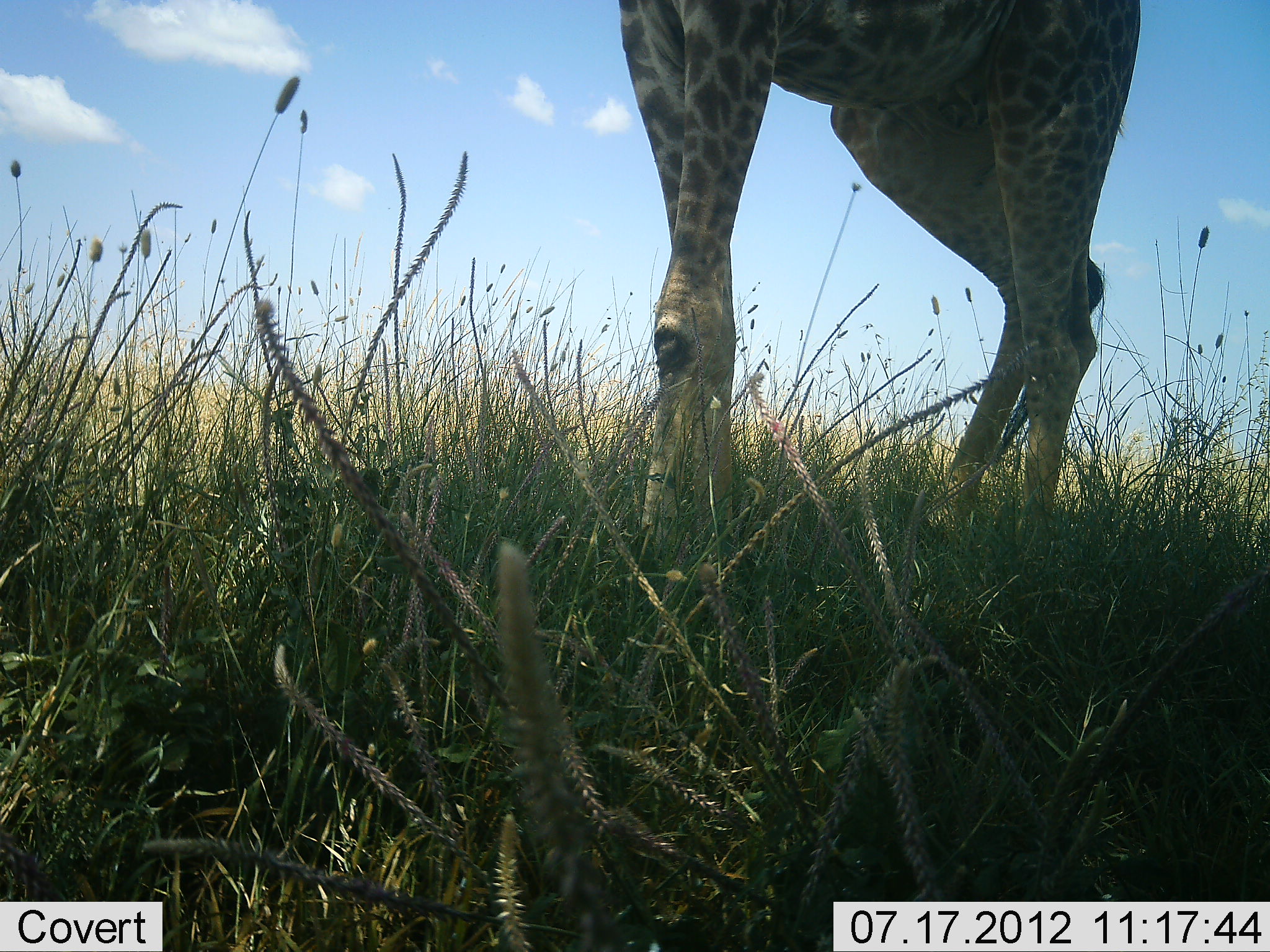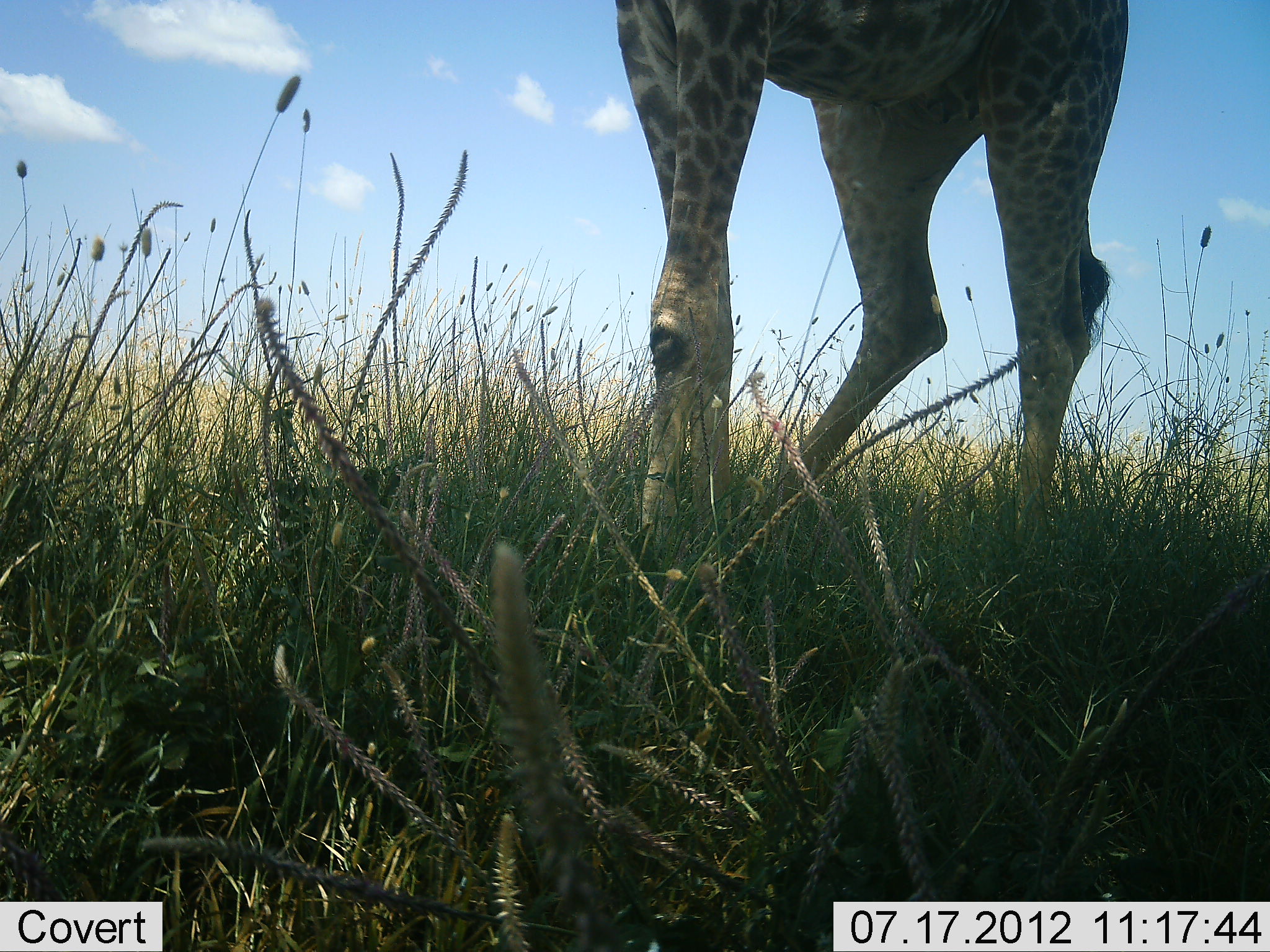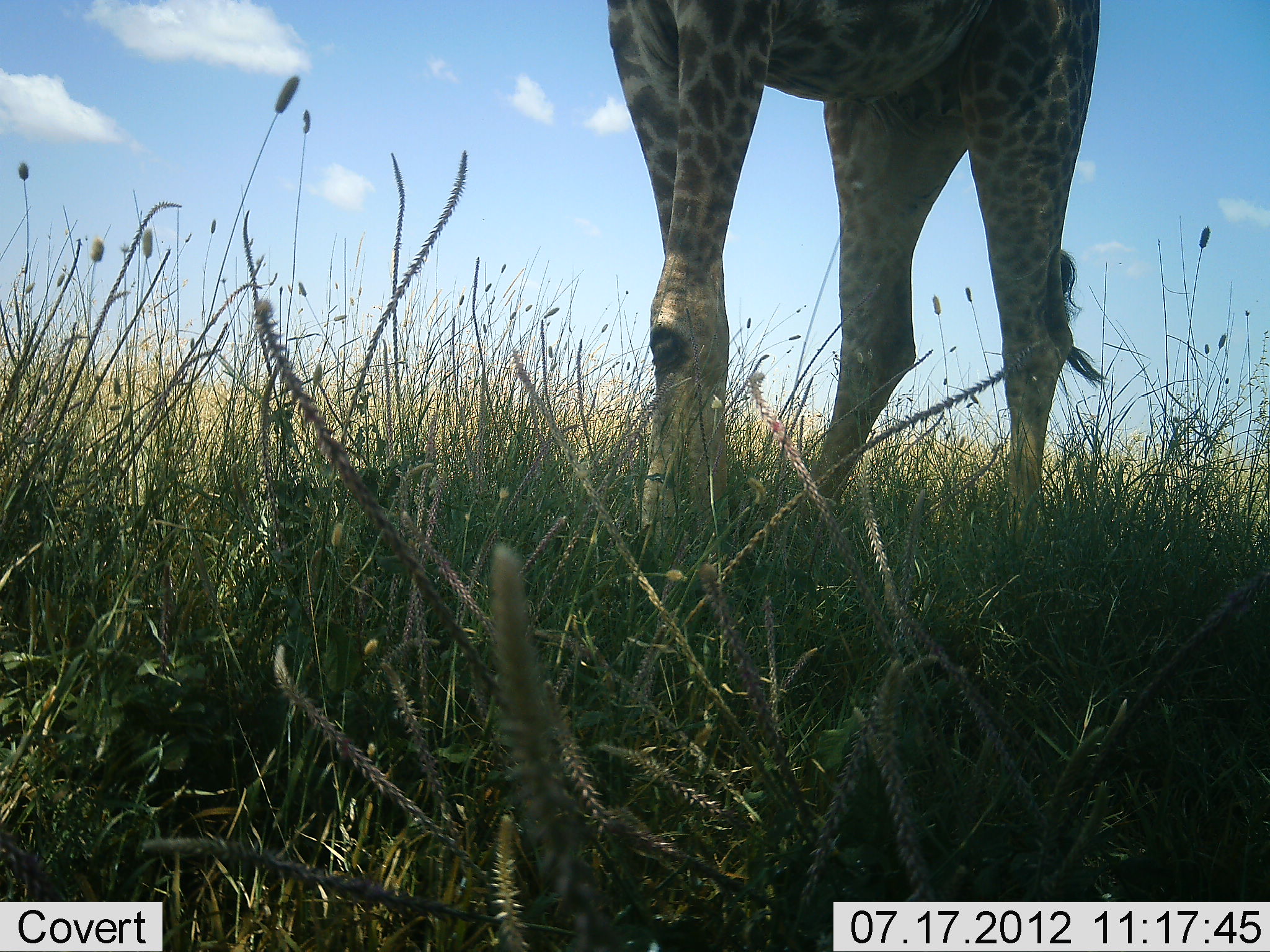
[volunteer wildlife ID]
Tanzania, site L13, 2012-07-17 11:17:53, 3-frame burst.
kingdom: Animalia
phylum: Chordata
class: Mammalia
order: Artiodactyla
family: Giraffidae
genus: Giraffa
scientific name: Giraffa camelopardalis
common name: giraffe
Giraffe (Giraffa camelopardalis), count 1. Behavior (volunteer vote fractions): standing 70%, resting 0%, moving 30%, interacting 0%. Young present (vote fraction): 0%. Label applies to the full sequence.